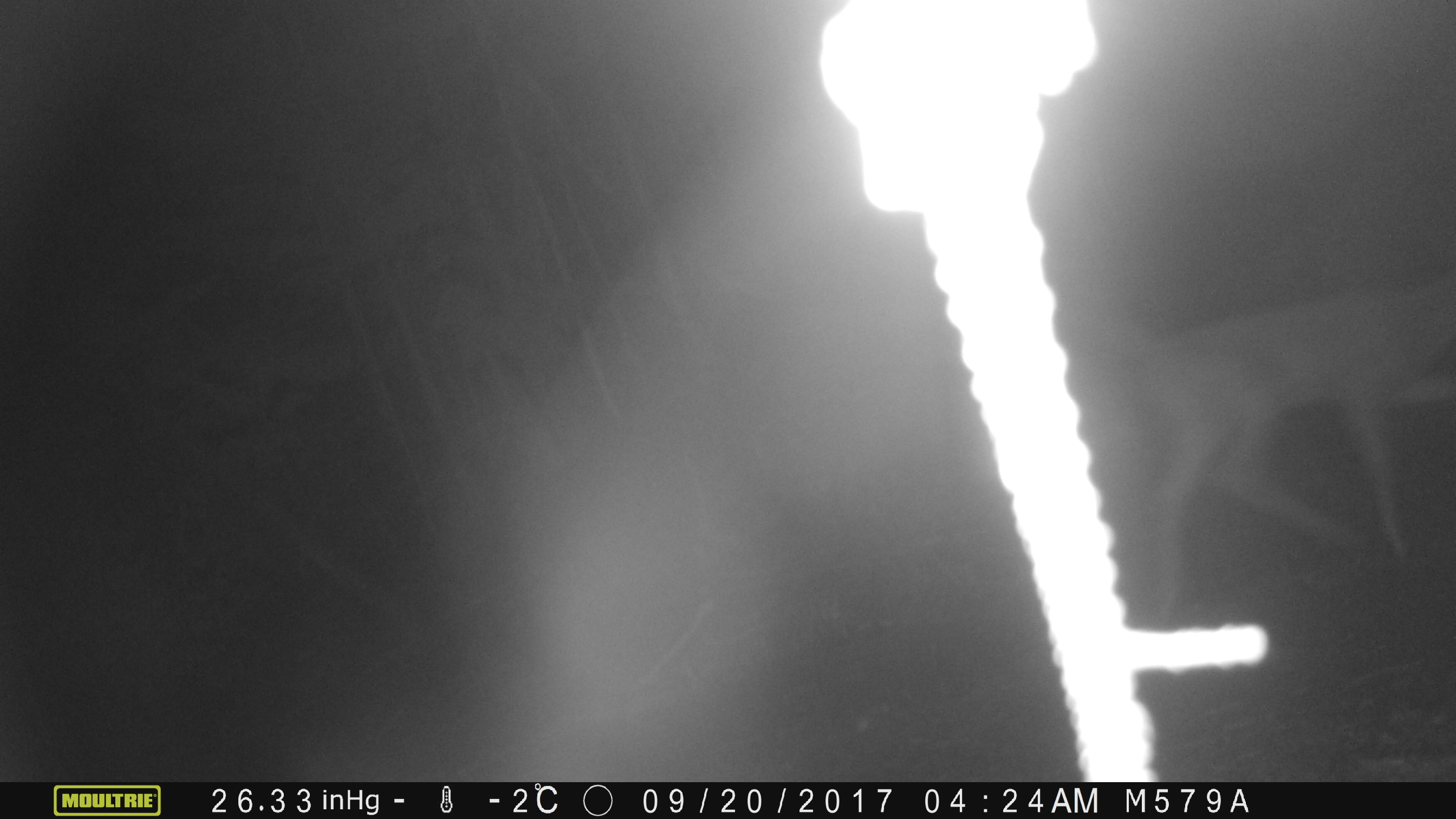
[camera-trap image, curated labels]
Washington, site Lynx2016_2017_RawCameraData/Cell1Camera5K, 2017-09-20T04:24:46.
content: unidentified animal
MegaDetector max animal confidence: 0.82